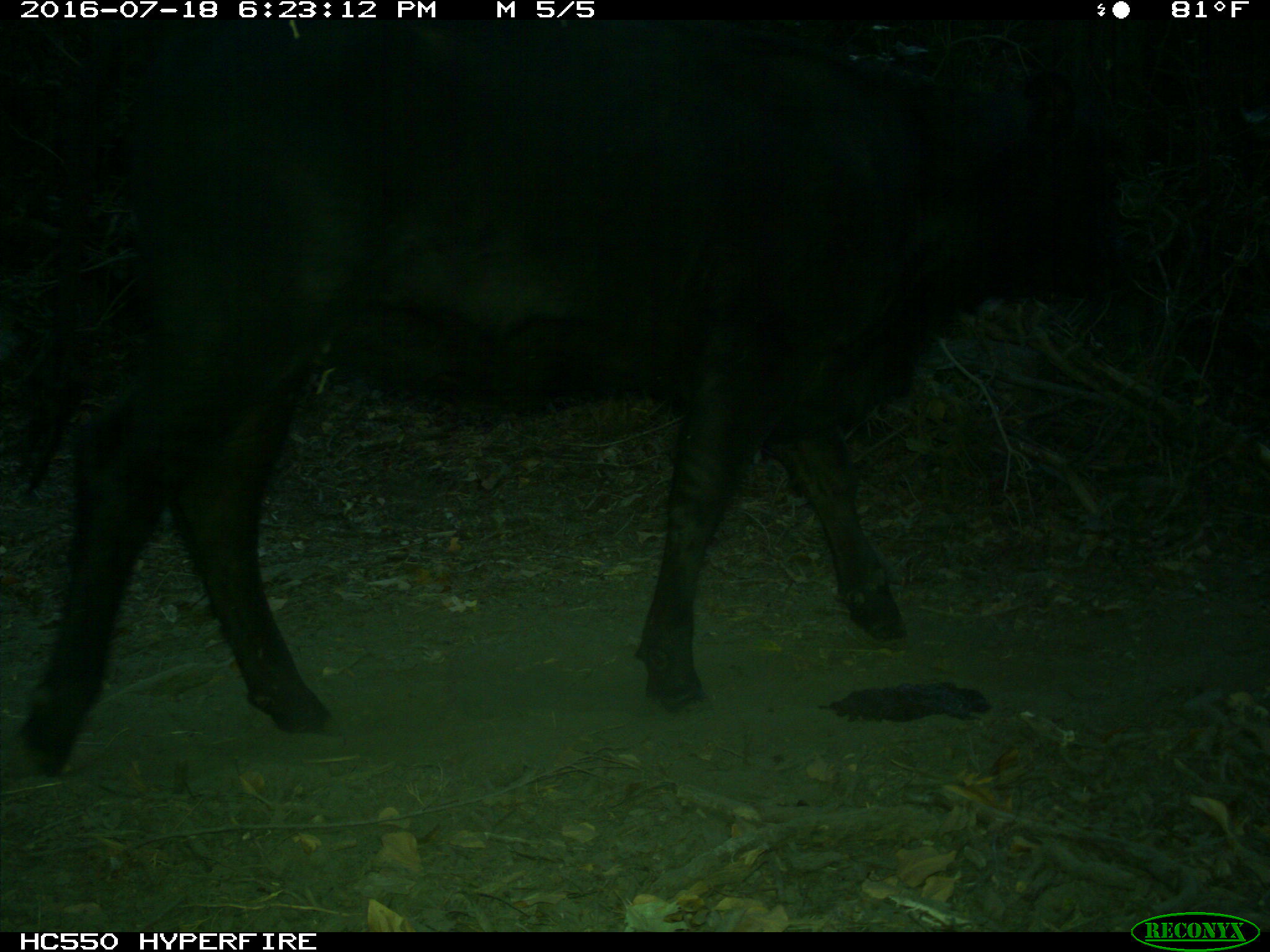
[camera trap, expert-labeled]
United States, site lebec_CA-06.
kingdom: Animalia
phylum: Chordata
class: Mammalia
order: Artiodactyla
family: Bovidae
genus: Bos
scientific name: Bos taurus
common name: domestic cow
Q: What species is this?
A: Bos taurus (domestic cow).